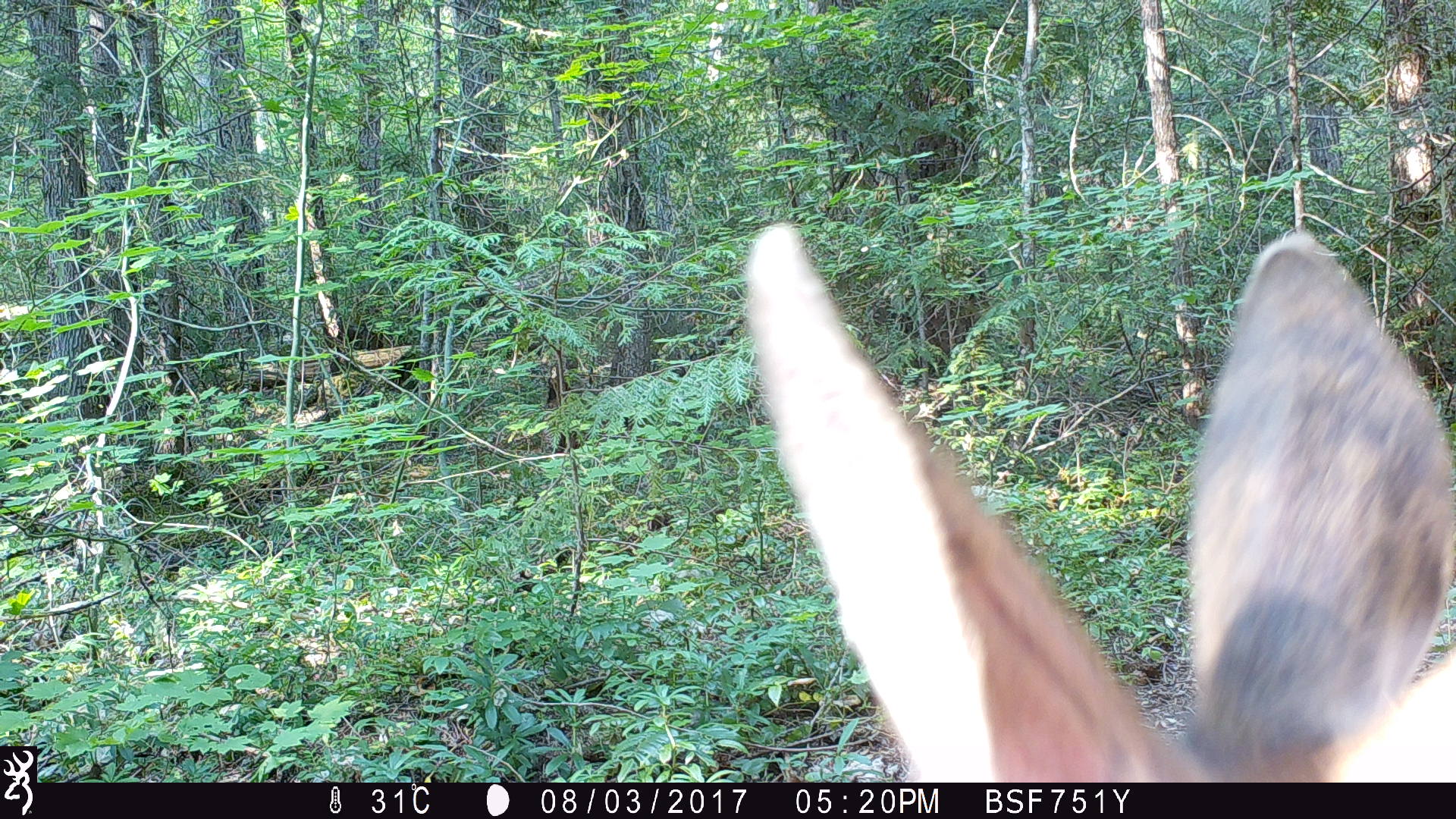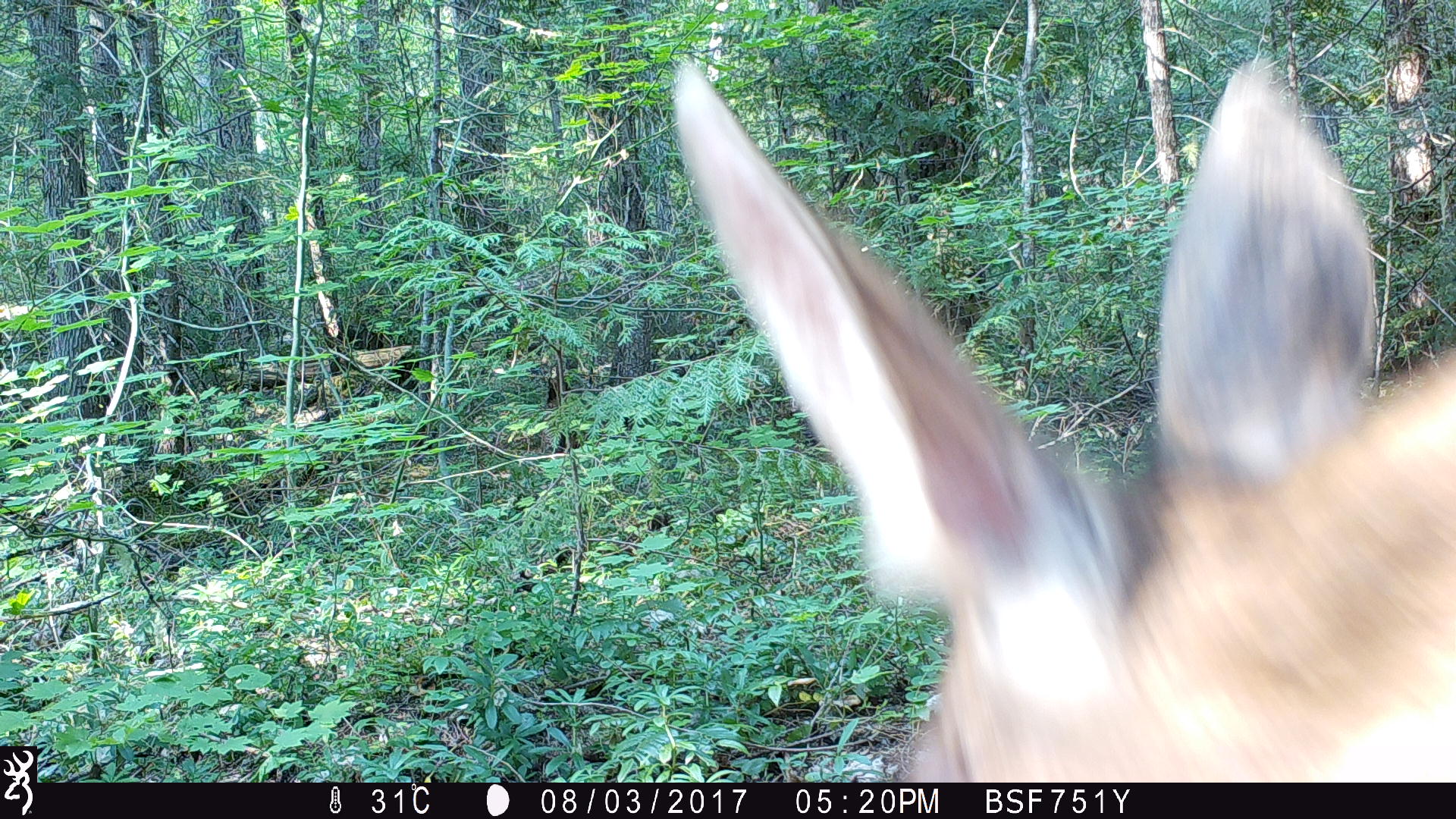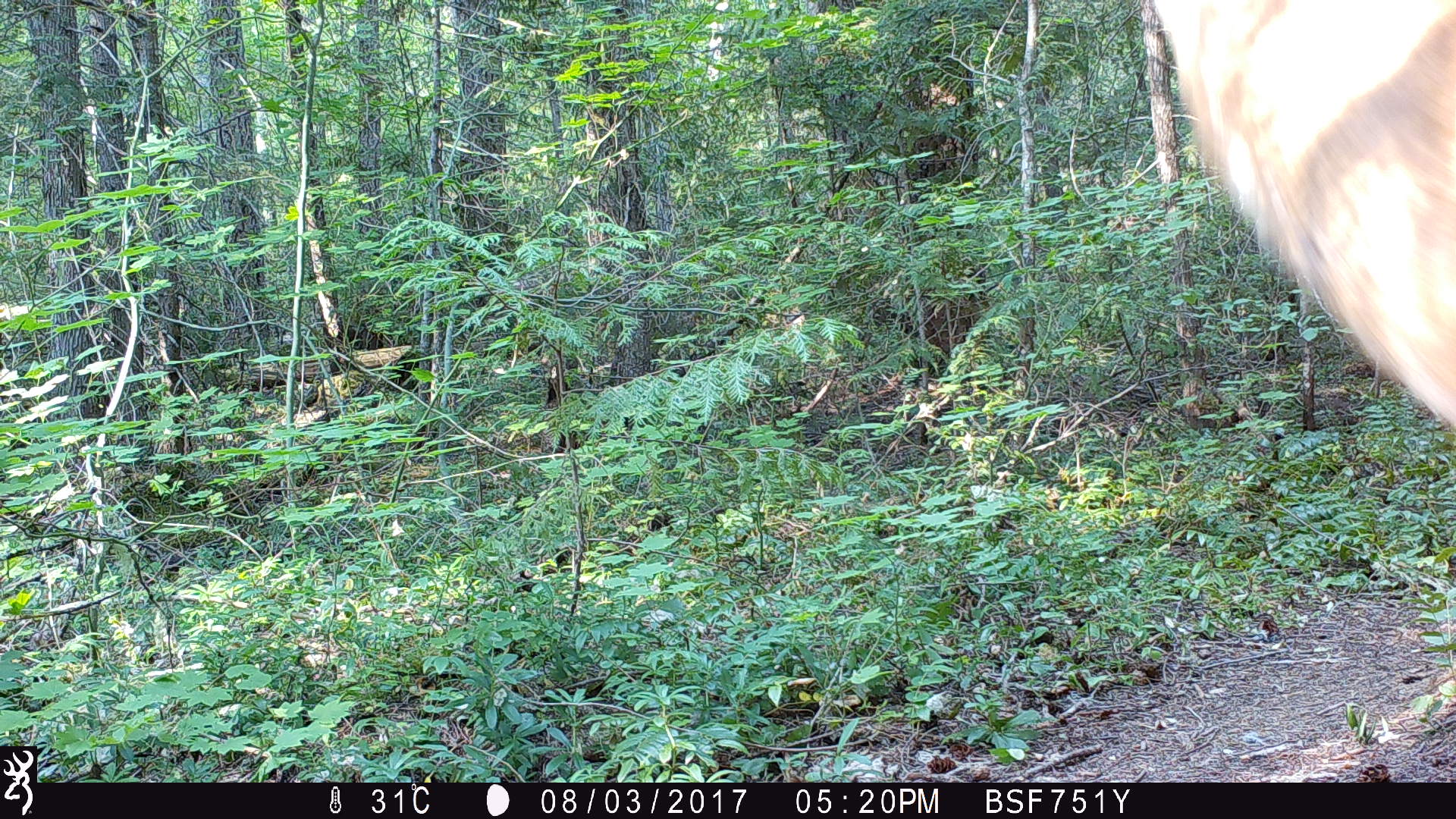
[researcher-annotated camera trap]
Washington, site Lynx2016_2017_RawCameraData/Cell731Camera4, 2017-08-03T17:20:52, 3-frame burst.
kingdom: Animalia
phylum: Chordata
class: Mammalia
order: Artiodactyla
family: Cervidae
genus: Odocoileus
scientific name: Odocoileus hemionus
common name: mule deer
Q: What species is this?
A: Odocoileus hemionus (mule deer).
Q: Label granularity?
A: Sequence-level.